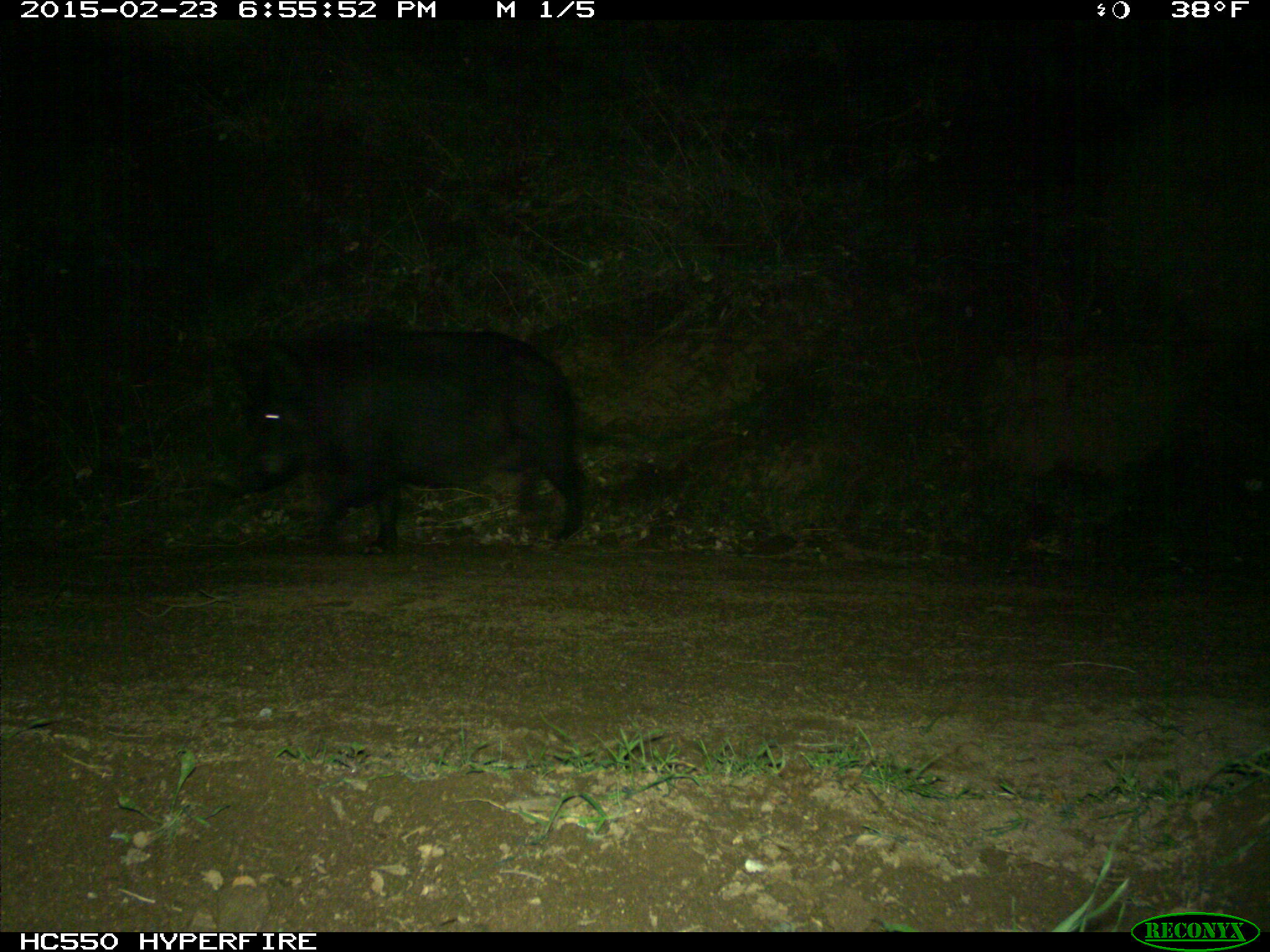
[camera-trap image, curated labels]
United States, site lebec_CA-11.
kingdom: Animalia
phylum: Chordata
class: Mammalia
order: Artiodactyla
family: Suidae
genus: Sus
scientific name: Sus scrofa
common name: wild boar